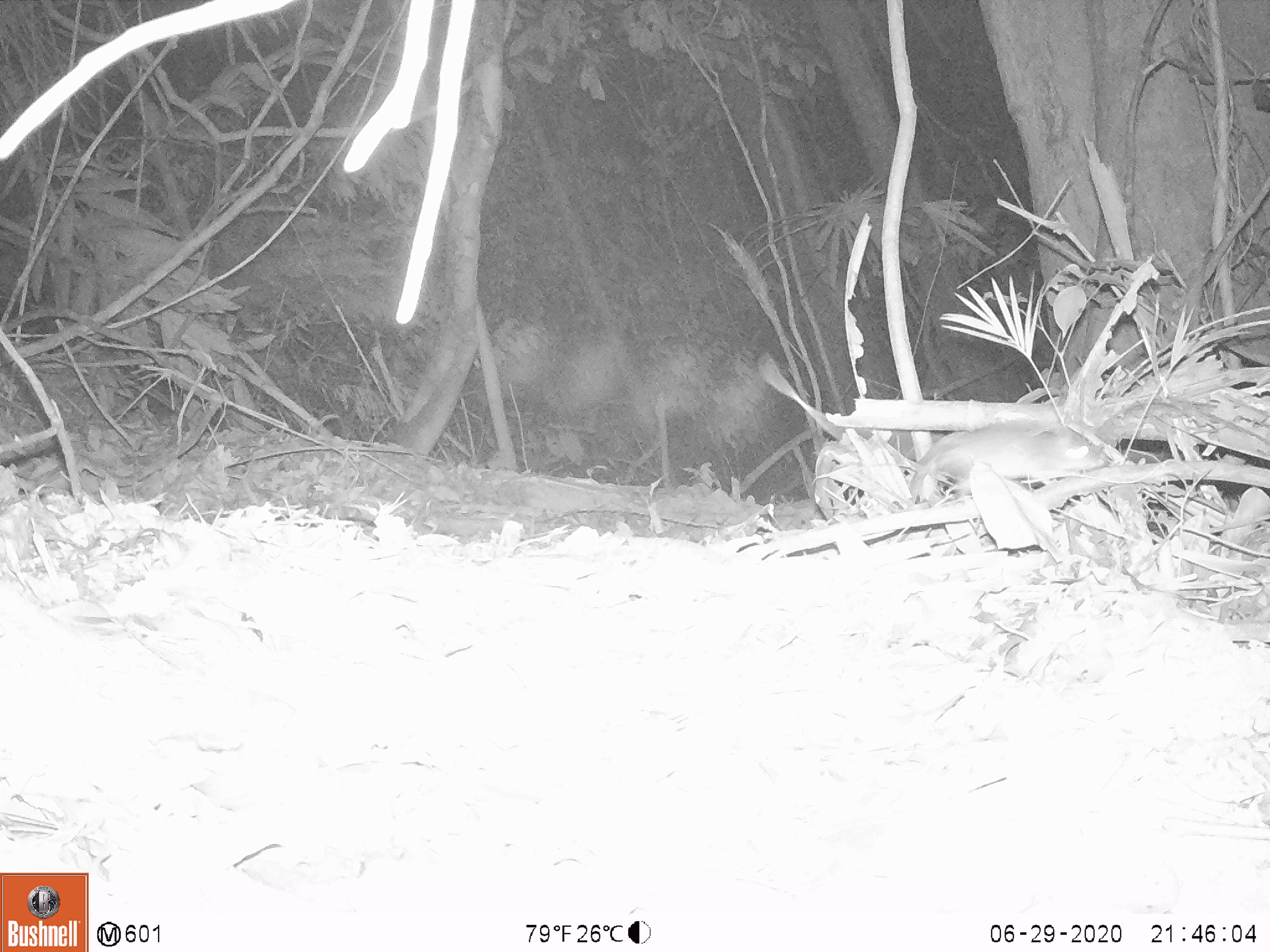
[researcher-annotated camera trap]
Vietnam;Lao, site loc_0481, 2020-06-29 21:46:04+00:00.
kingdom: Animalia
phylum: Chordata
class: Mammalia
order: Rodentia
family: Muridae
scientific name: Muridae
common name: old-world mice and rats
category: unidentified murid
Unidentified murid (old-world mice and rats) (Muridae). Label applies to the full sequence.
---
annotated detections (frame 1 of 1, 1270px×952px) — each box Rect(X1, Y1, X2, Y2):
unidentified murid: Rect(906, 418, 1105, 508)